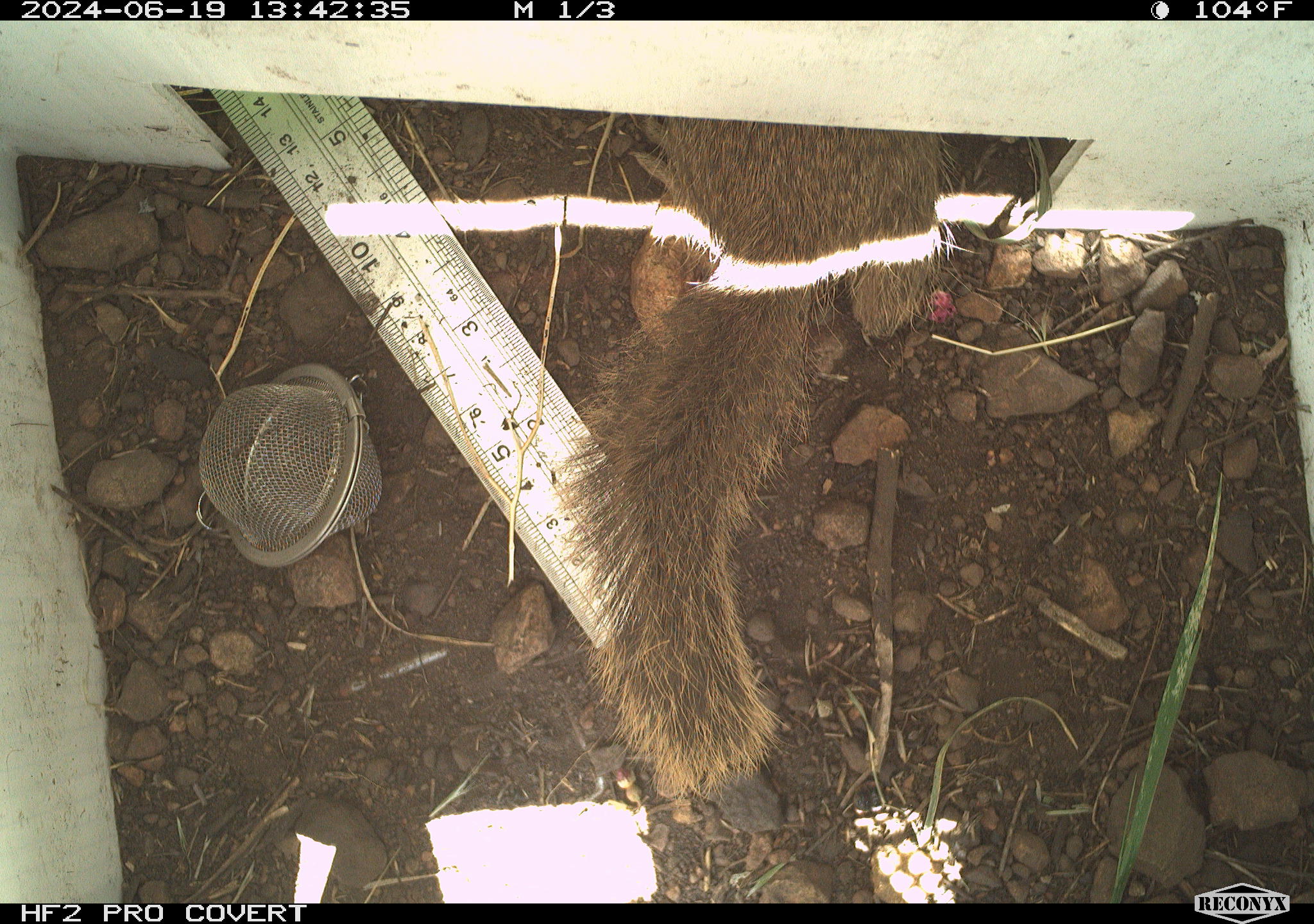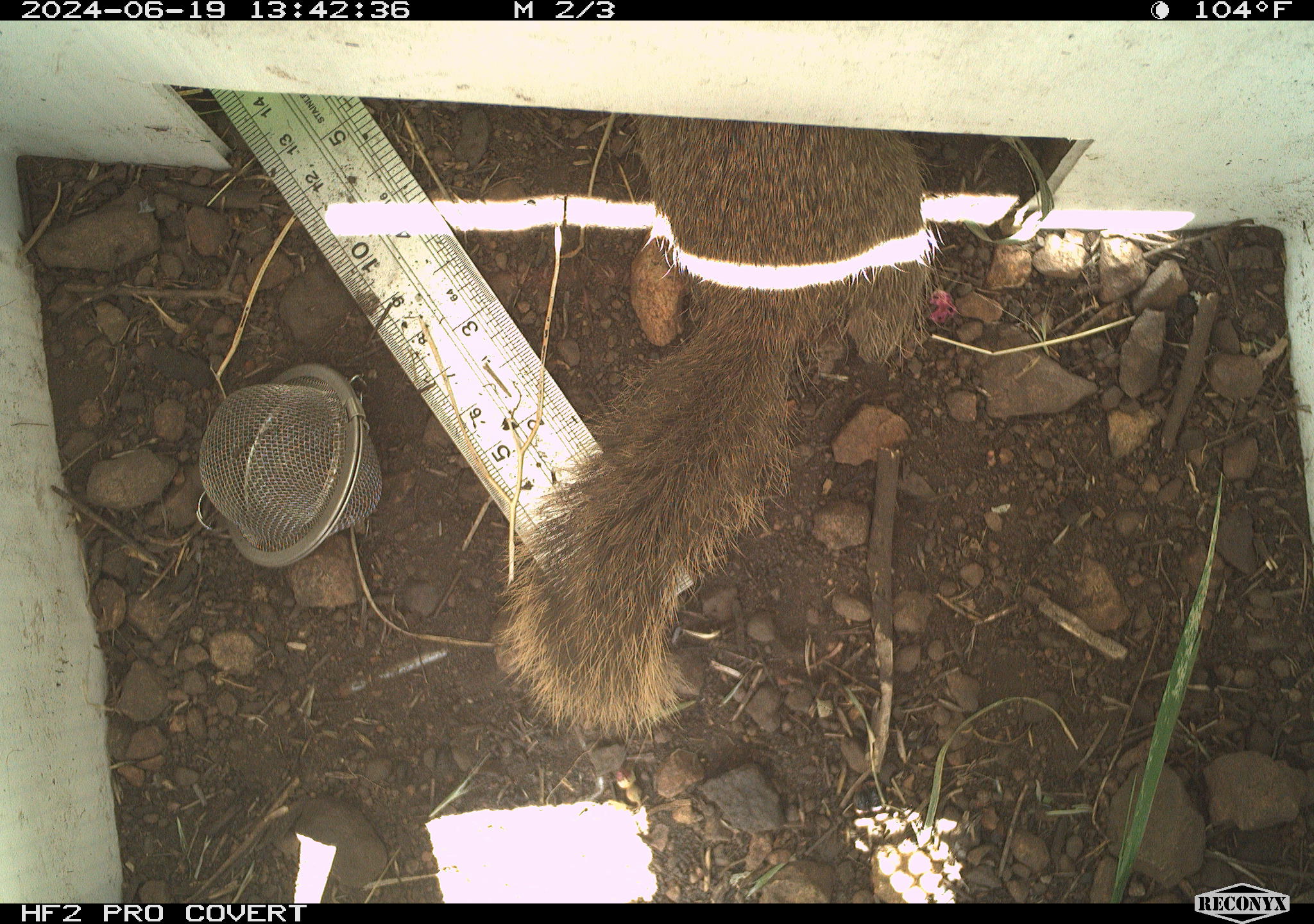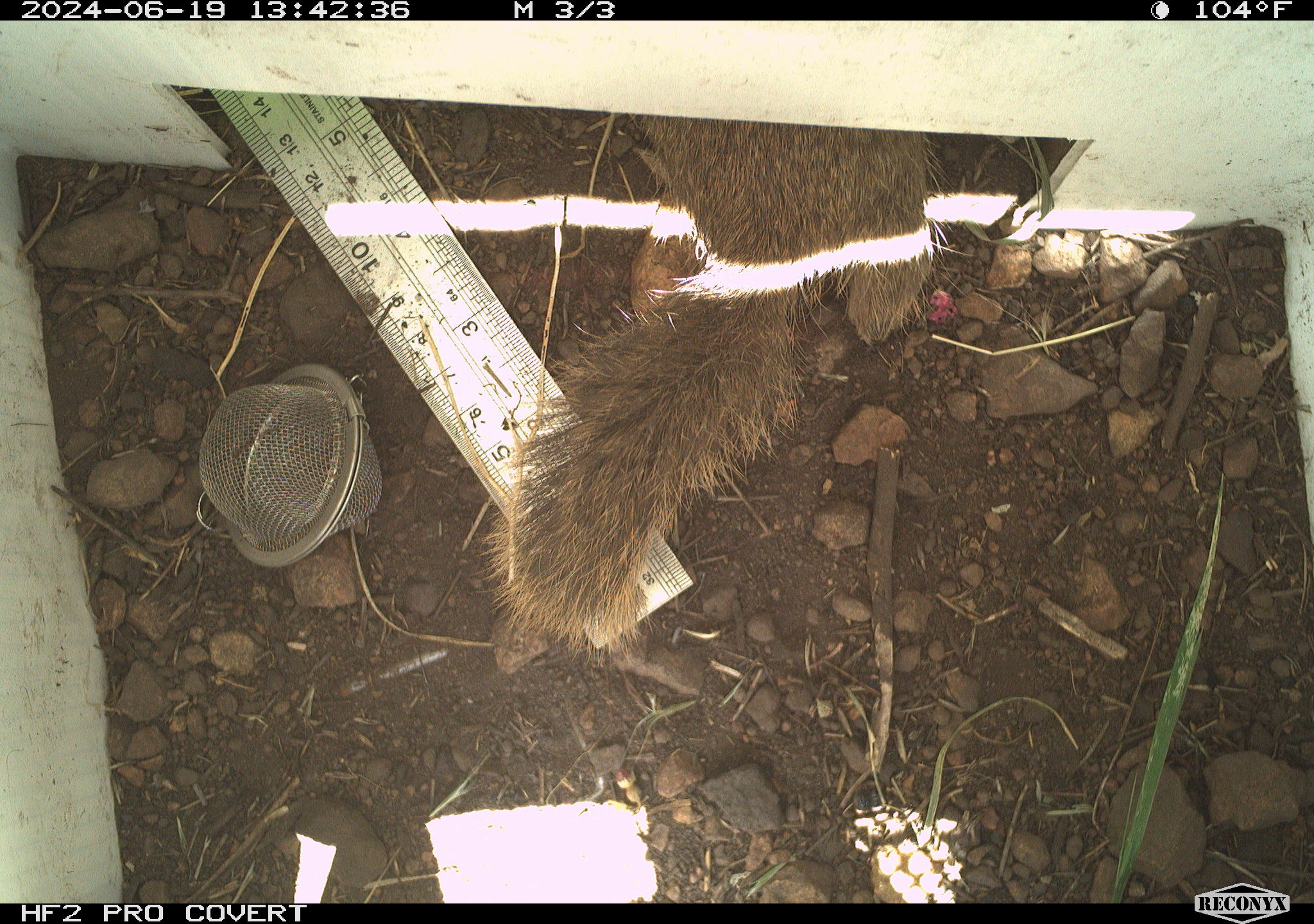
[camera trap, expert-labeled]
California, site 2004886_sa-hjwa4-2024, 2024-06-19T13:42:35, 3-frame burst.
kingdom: Animalia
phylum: Chordata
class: Mammalia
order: Rodentia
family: Sciuridae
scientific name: Sciuridae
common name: squirrels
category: sciuridae family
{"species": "sciuridae family (squirrels) (Sciuridae)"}